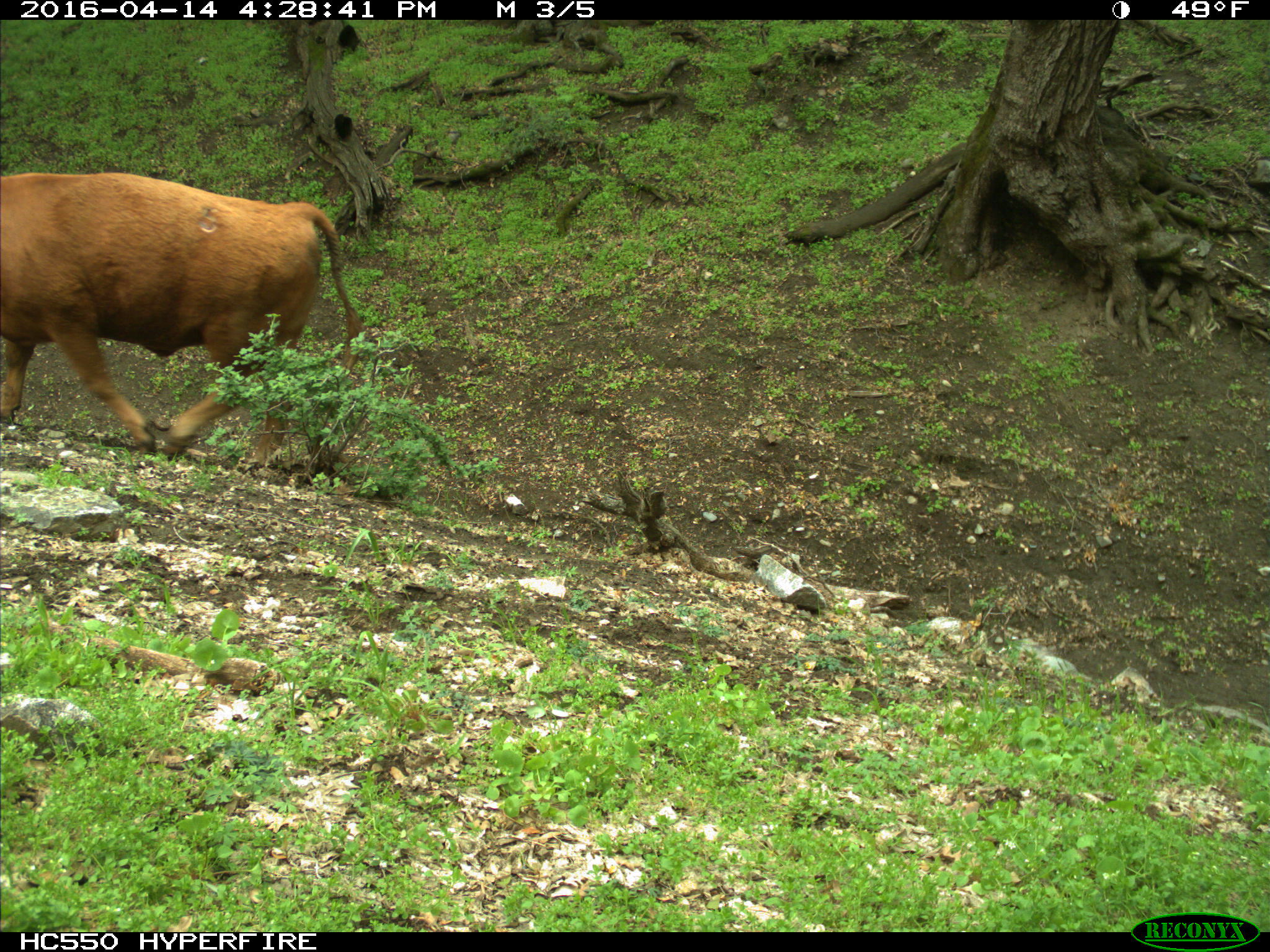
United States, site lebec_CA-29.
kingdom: Animalia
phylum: Chordata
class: Mammalia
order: Artiodactyla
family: Bovidae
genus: Bos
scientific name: Bos taurus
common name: domestic cow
Bos taurus (domestic cow).